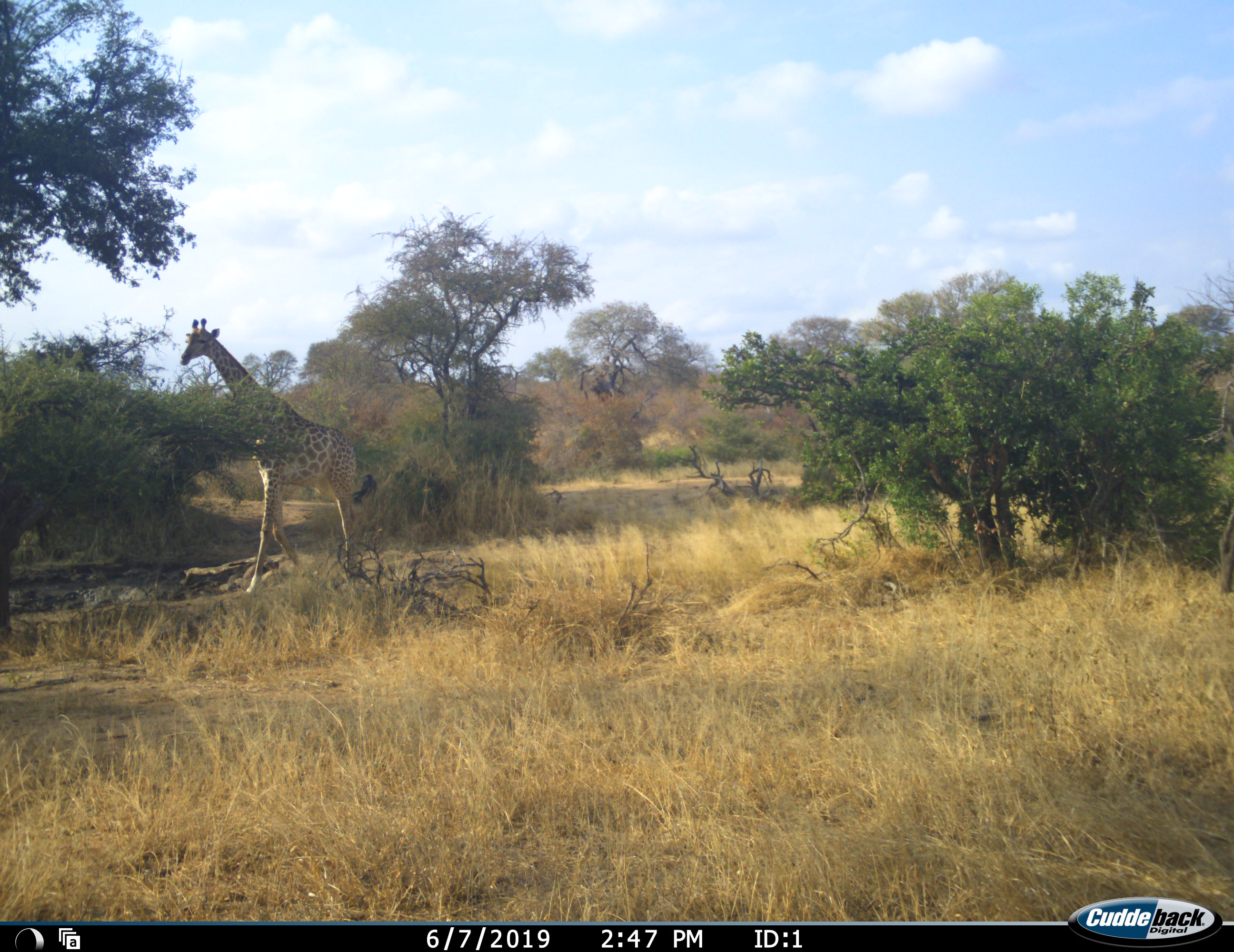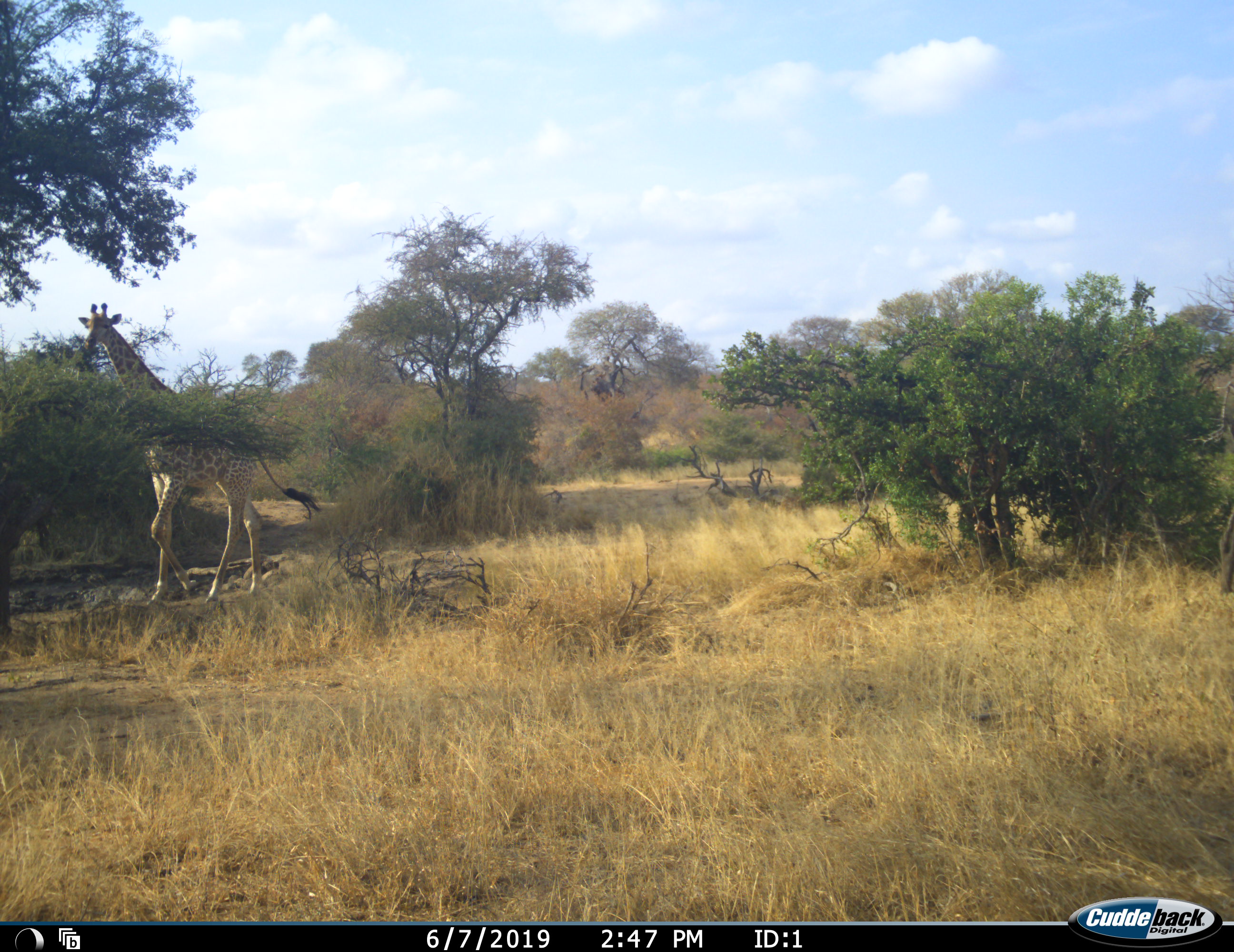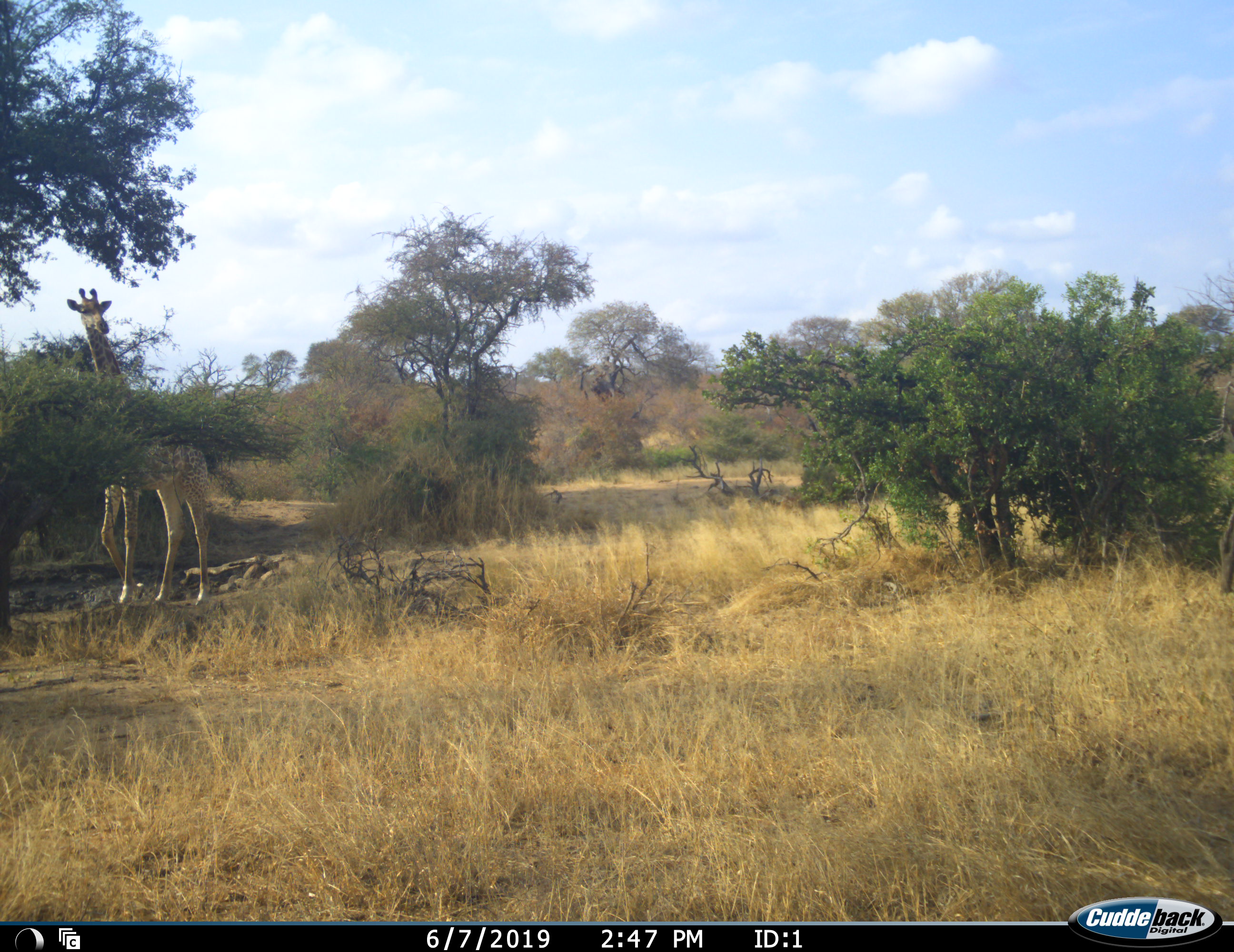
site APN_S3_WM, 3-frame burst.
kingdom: Animalia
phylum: Chordata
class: Mammalia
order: Artiodactyla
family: Giraffidae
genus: Giraffa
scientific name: Giraffa camelopardalis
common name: giraffe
Giraffe (Giraffa camelopardalis), count 1. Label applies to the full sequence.